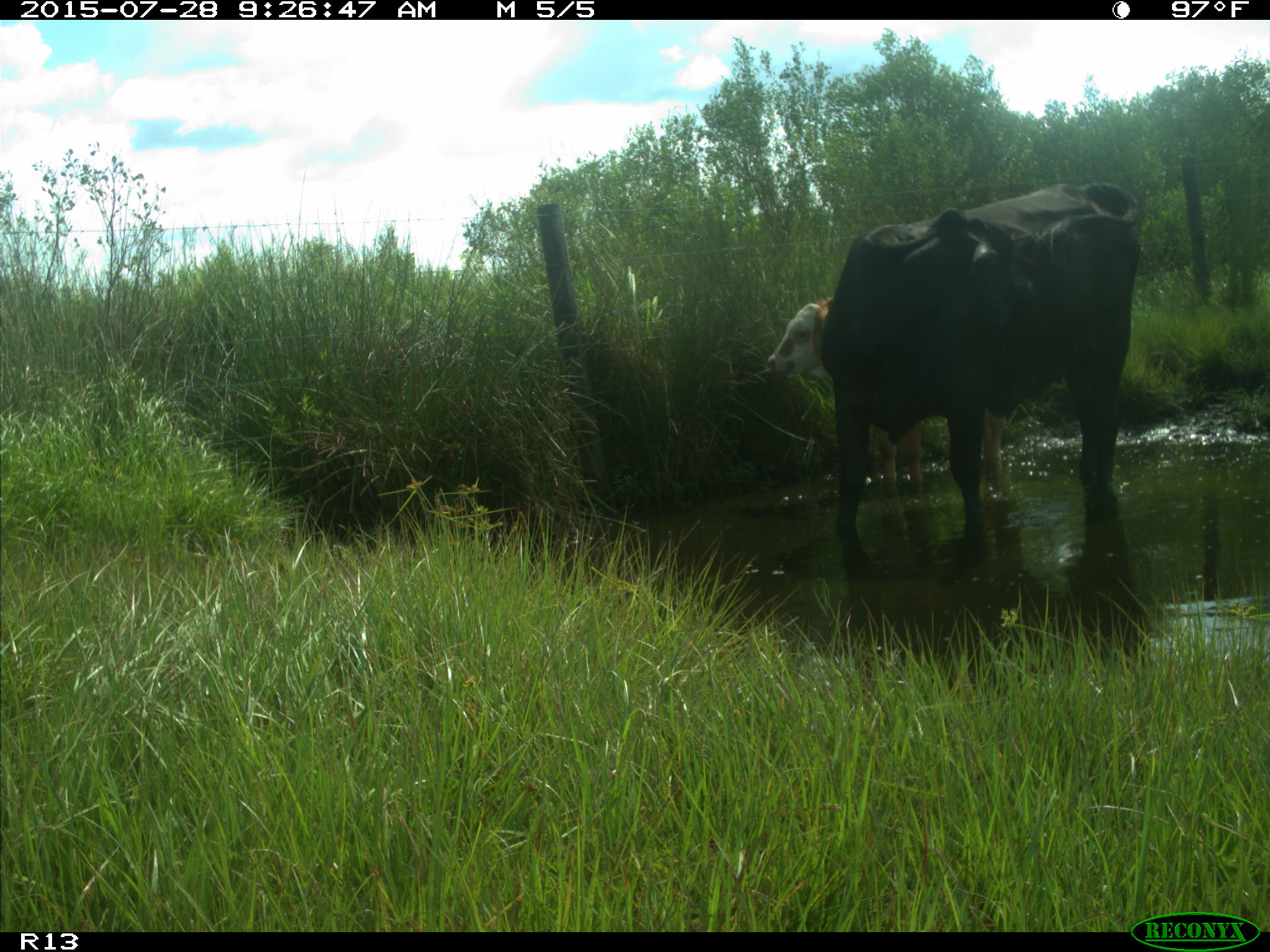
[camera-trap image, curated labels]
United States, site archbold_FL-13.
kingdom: Animalia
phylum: Chordata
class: Mammalia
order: Artiodactyla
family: Bovidae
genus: Bos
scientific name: Bos taurus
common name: domestic cow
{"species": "Bos taurus (domestic cow)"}